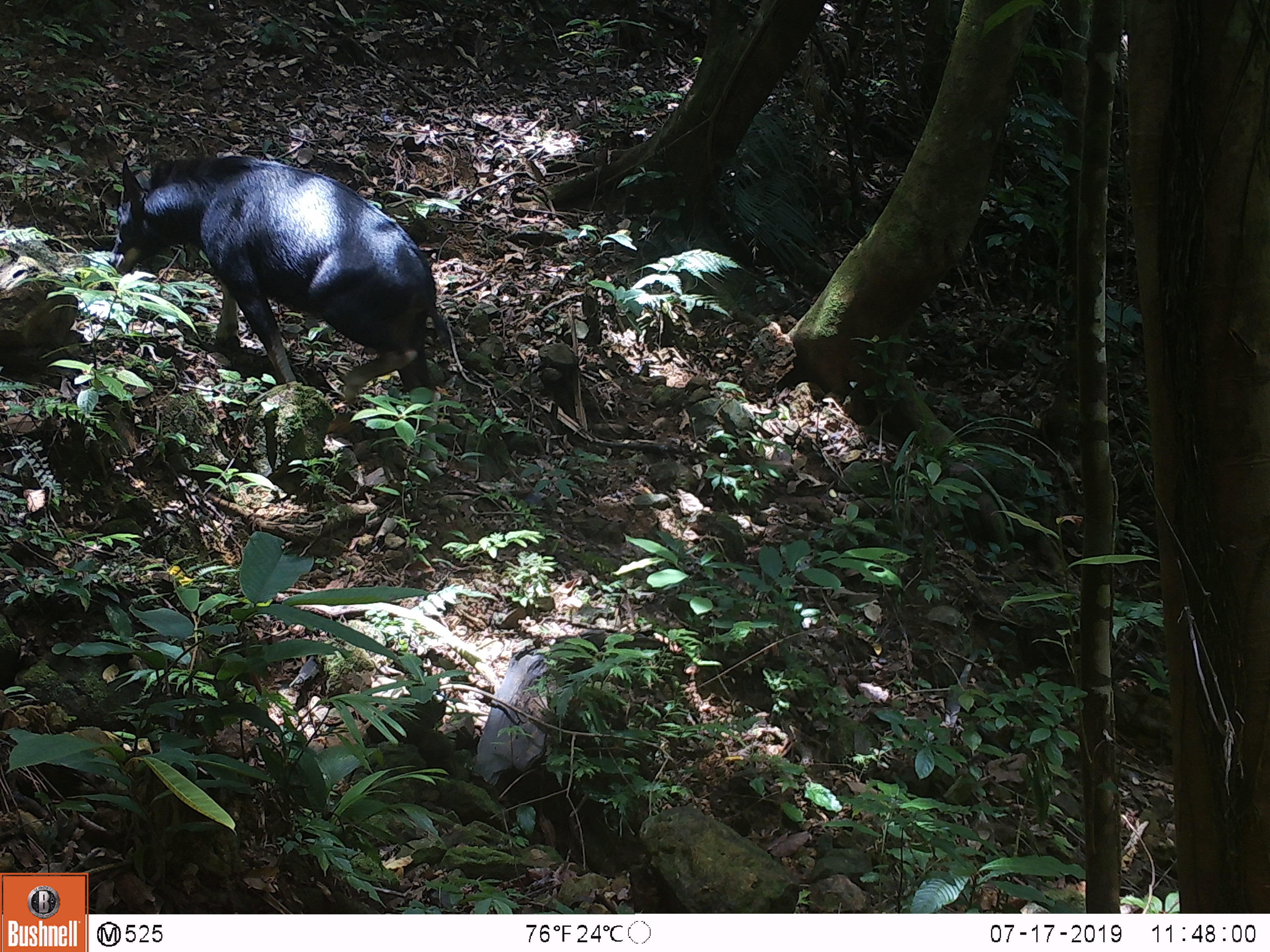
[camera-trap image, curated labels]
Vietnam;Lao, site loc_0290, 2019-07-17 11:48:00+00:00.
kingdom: Animalia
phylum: Chordata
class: Mammalia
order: Artiodactyla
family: Bovidae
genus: Capricornis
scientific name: Capricornis sumatraensis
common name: chinese serow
Chinese serow (Capricornis sumatraensis). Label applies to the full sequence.